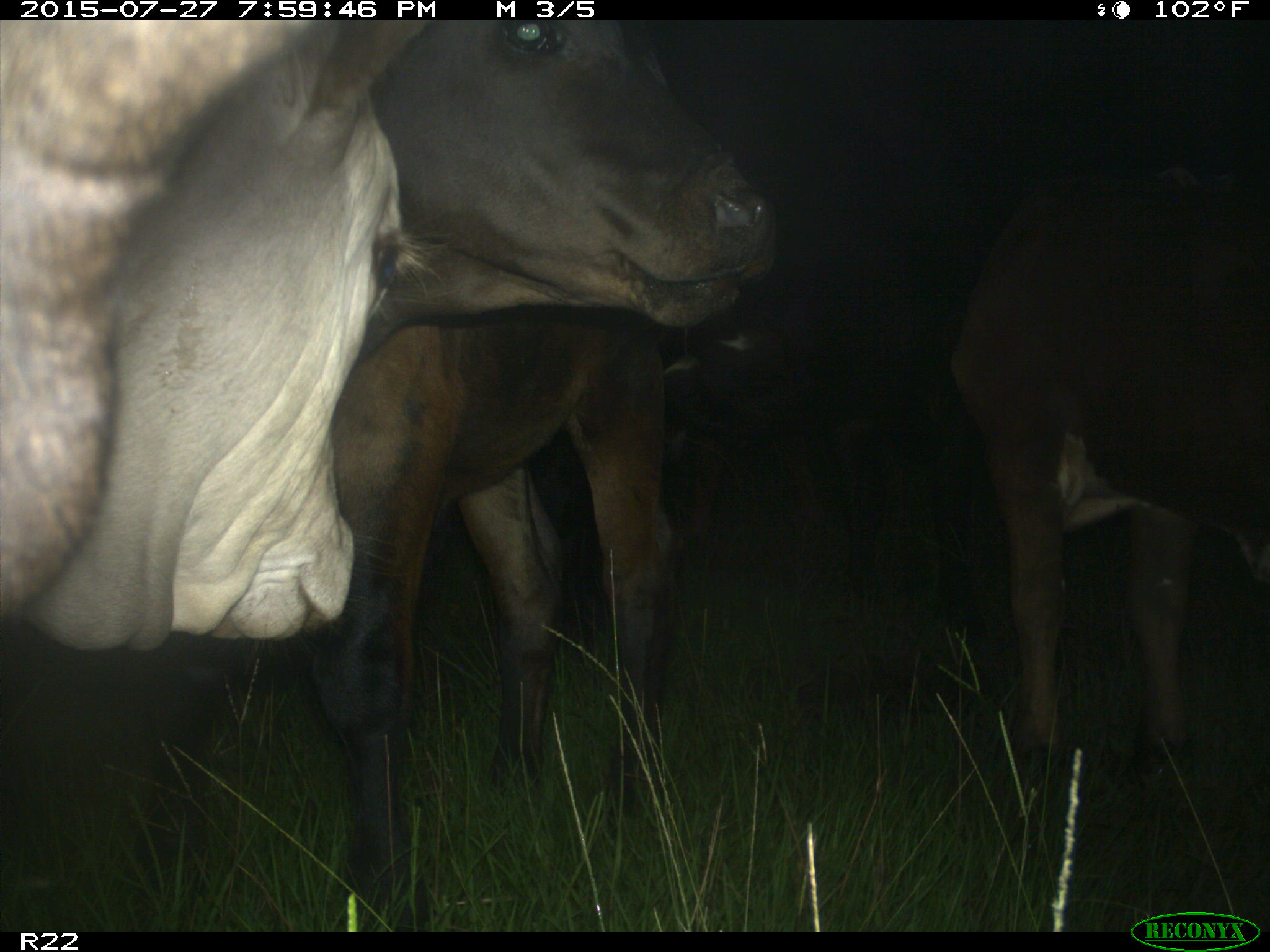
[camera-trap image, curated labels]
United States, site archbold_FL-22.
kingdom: Animalia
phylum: Chordata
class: Mammalia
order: Artiodactyla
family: Bovidae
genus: Bos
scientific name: Bos taurus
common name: domestic cow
Bos taurus (domestic cow).